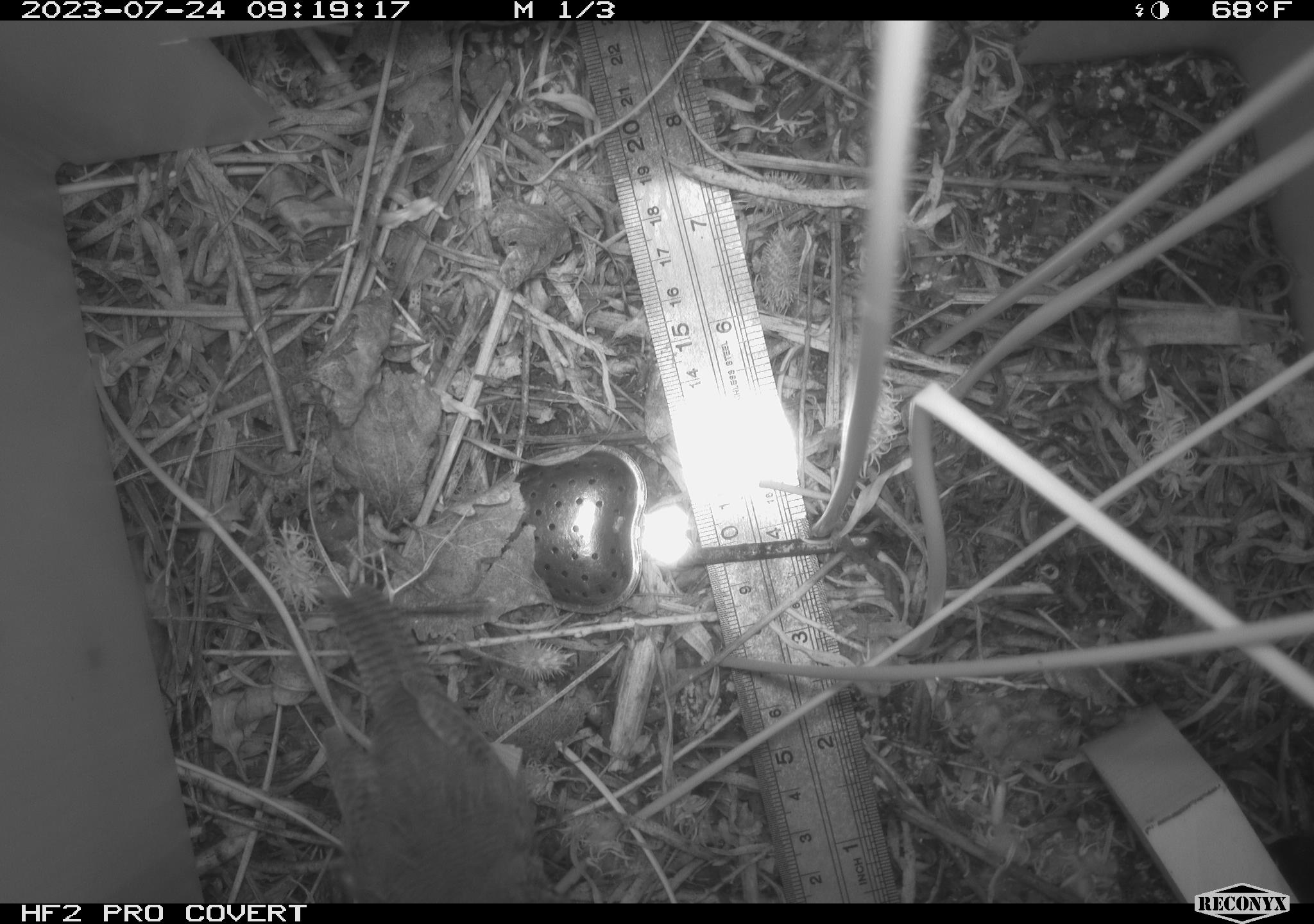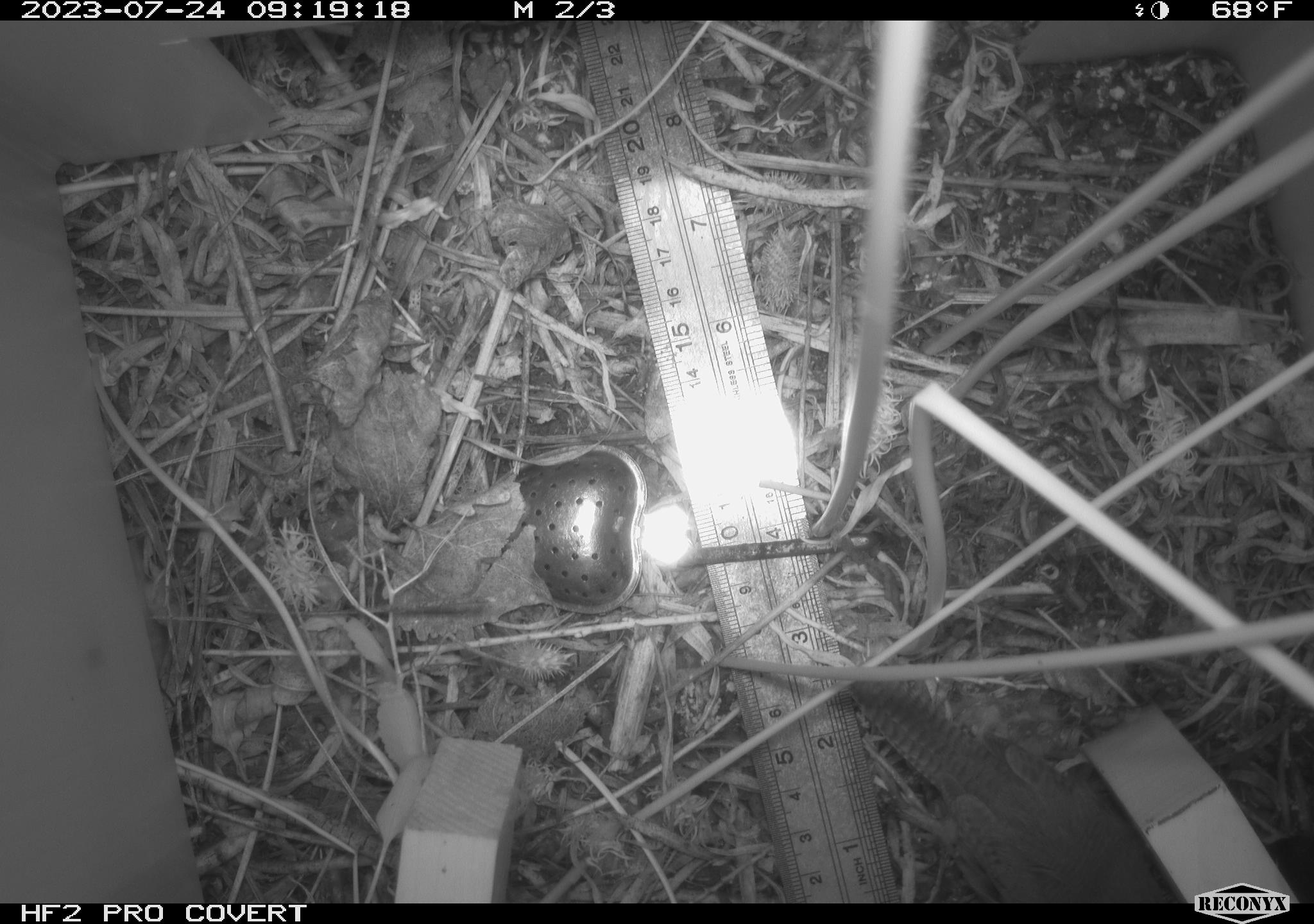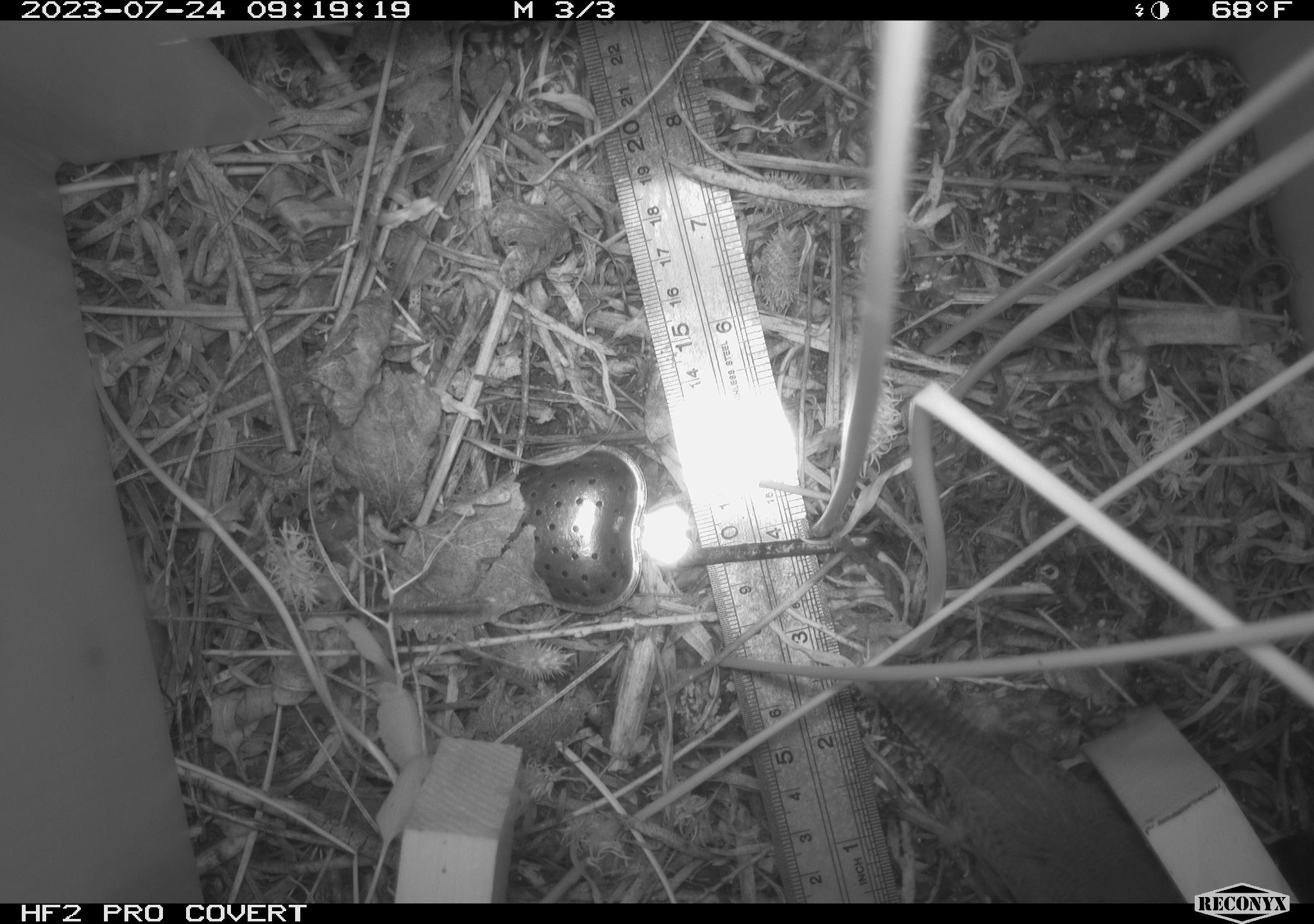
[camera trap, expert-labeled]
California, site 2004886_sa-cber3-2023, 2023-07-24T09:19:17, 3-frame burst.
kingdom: Animalia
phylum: Chordata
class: Aves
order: Passeriformes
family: Troglodytidae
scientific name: Troglodytidae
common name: wren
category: troglodytidae family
Troglodytidae family (wren) (Troglodytidae).